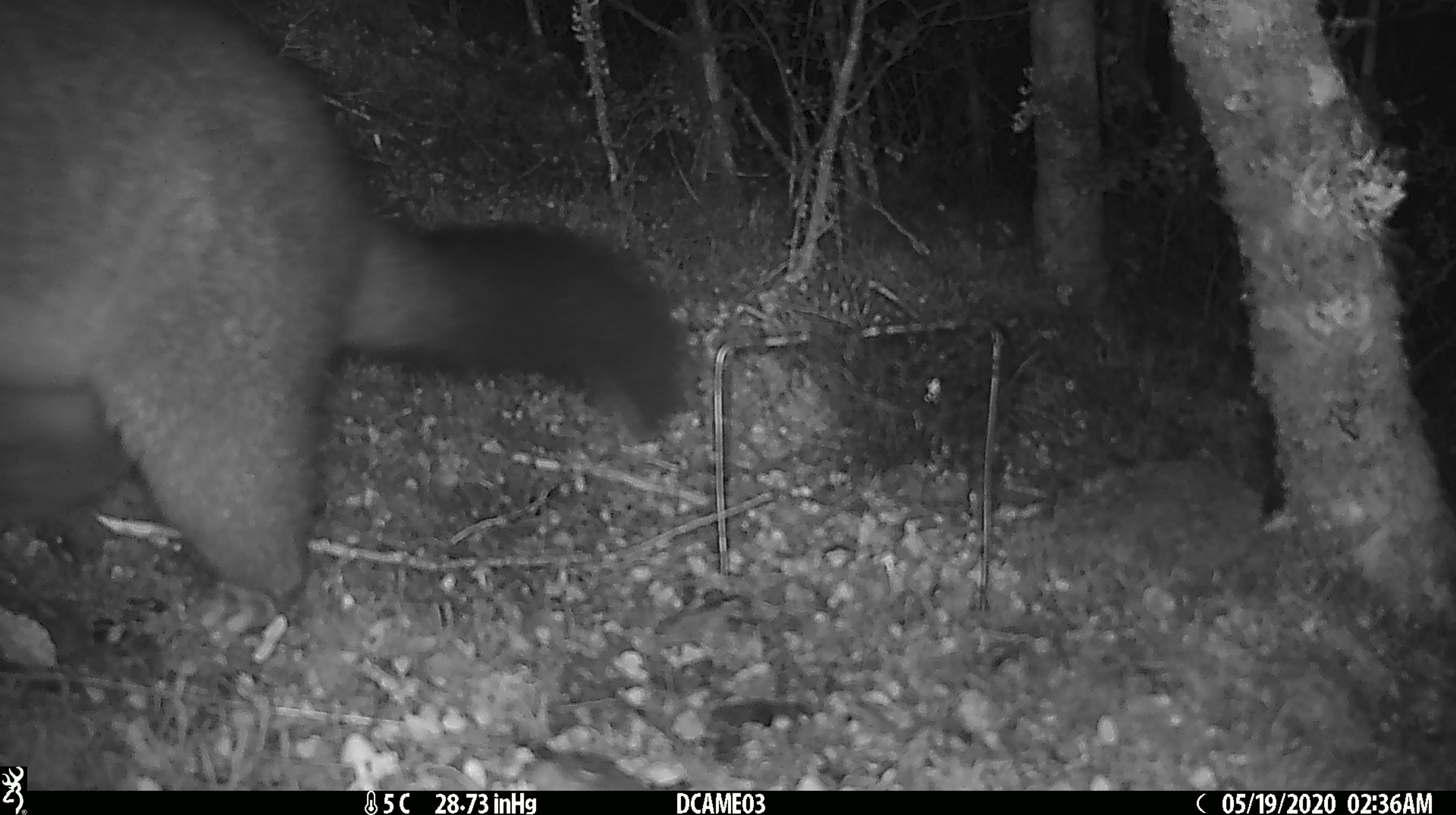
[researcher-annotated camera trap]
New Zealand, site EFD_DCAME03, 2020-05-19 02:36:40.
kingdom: Animalia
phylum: Chordata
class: Mammalia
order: Diprotodontia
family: Phalangeridae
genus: Trichosurus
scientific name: Trichosurus vulpecula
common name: common brushtail possum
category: possum